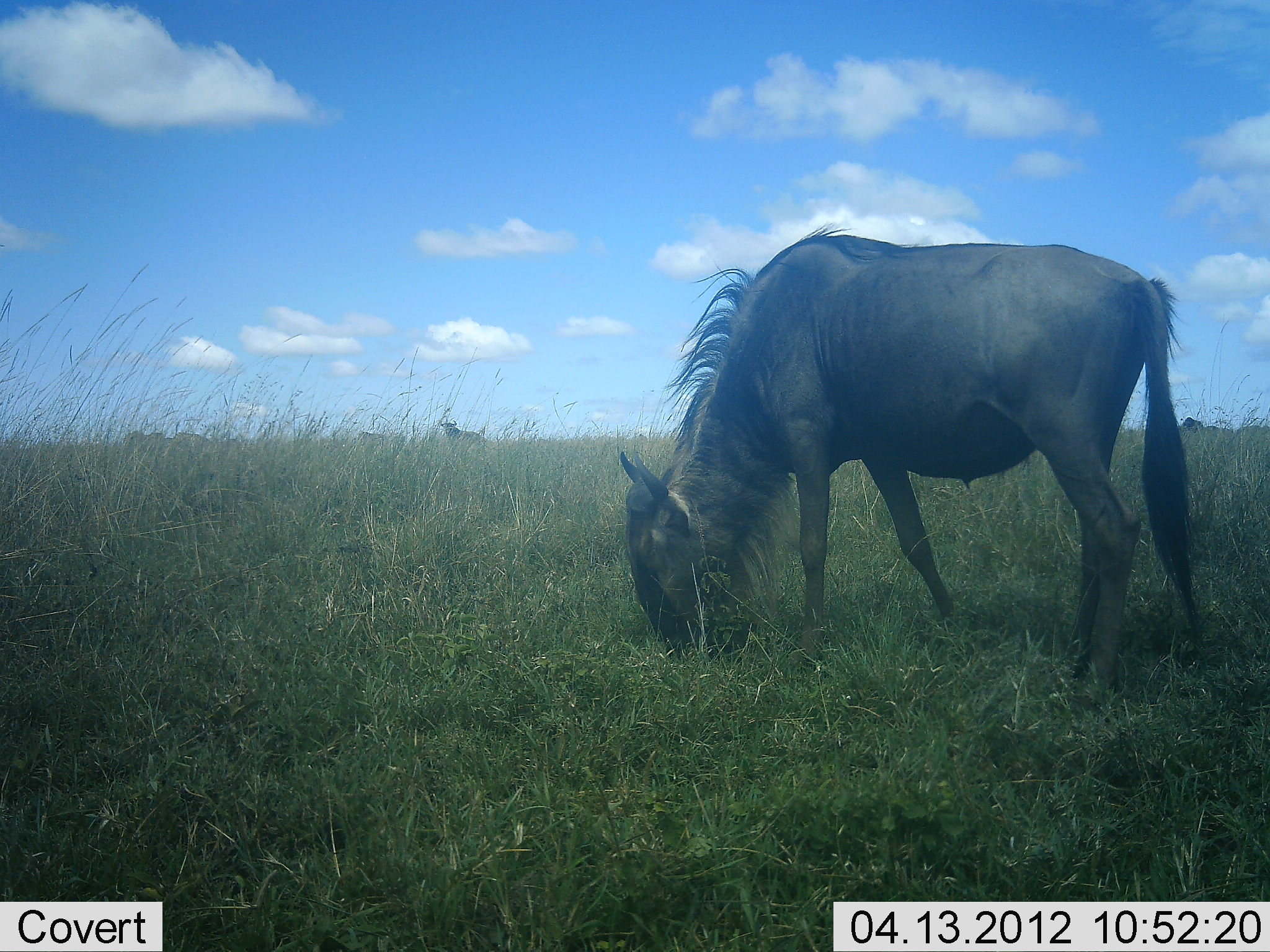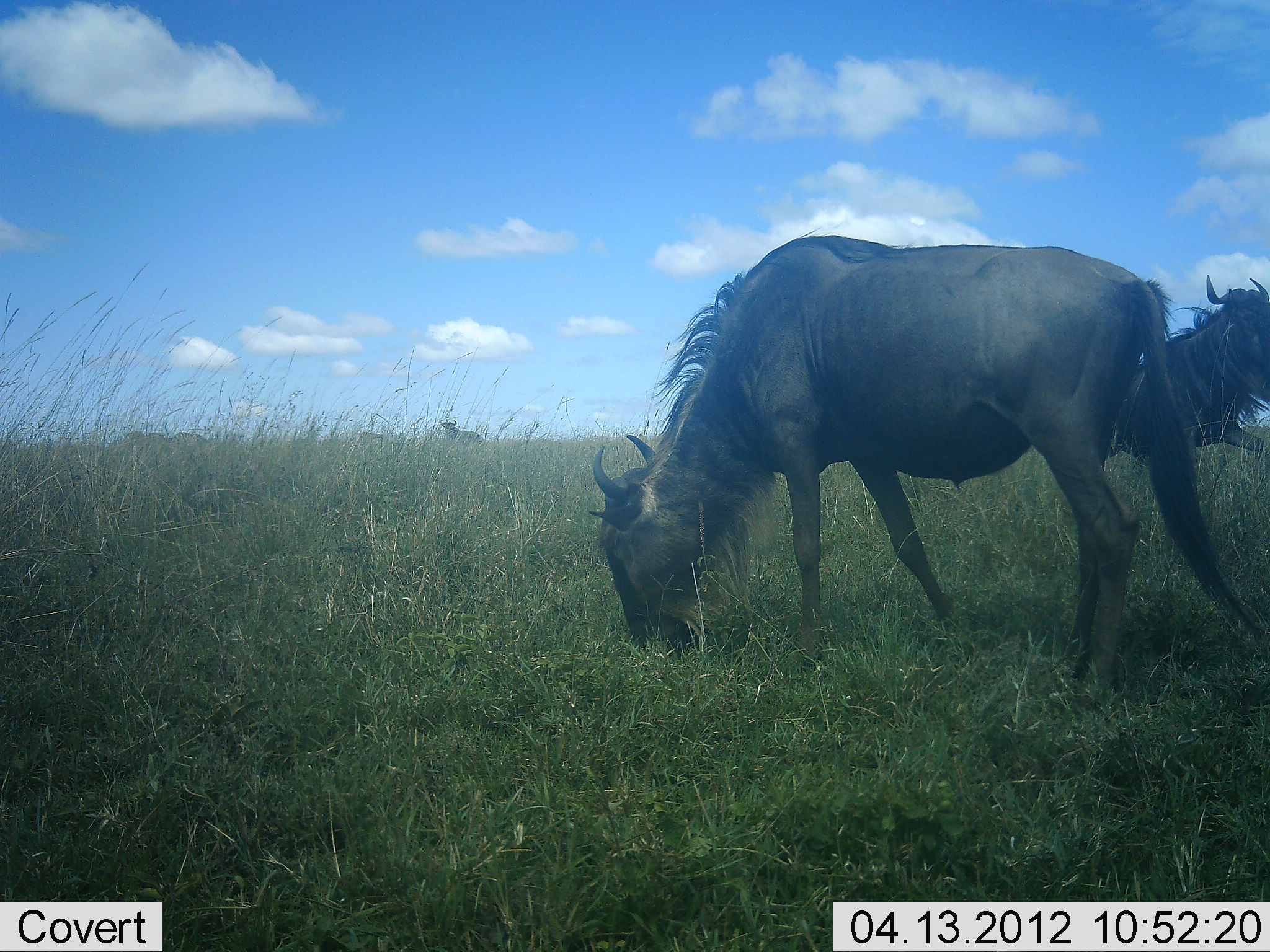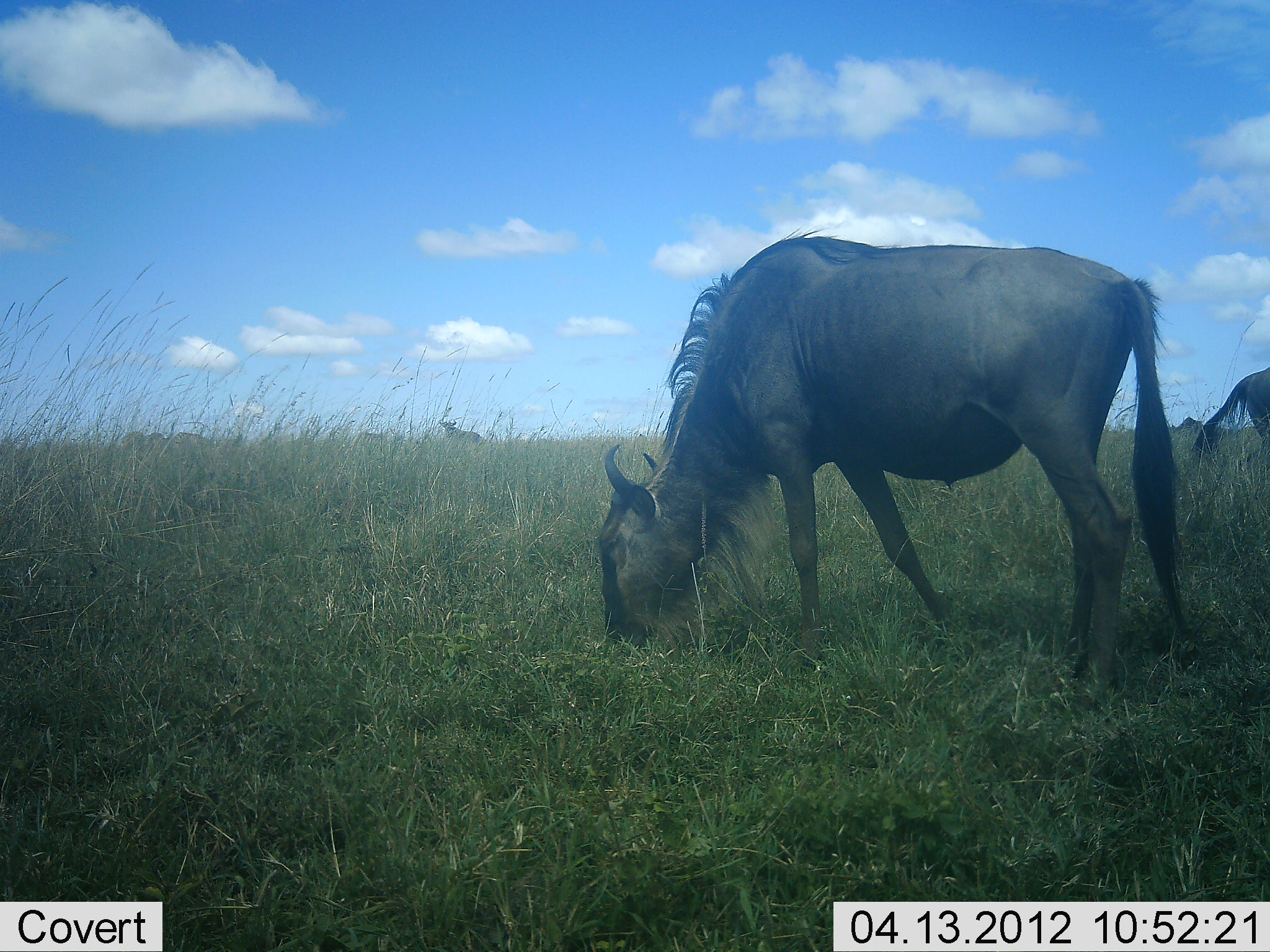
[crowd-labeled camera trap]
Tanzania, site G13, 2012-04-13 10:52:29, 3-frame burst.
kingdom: Animalia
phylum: Chordata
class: Mammalia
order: Artiodactyla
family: Bovidae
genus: Connochaetes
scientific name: Connochaetes taurinus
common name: blue wildebeest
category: wildebeest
Wildebeest (blue wildebeest) (Connochaetes taurinus), count 3. Behavior (volunteer vote fractions): standing 57%, resting 4%, moving 48%, interacting 0%. Young present (vote fraction): 0%. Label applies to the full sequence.